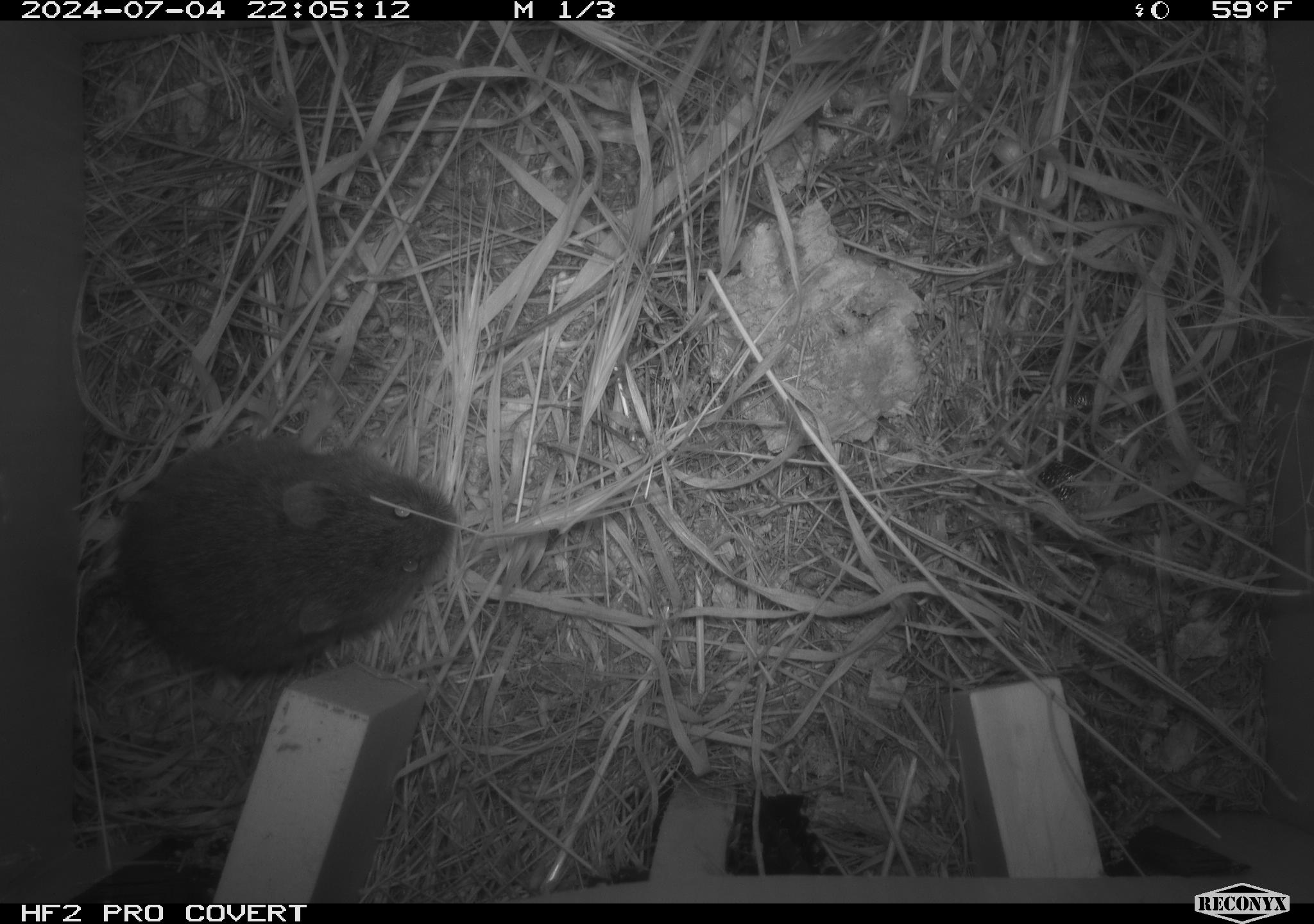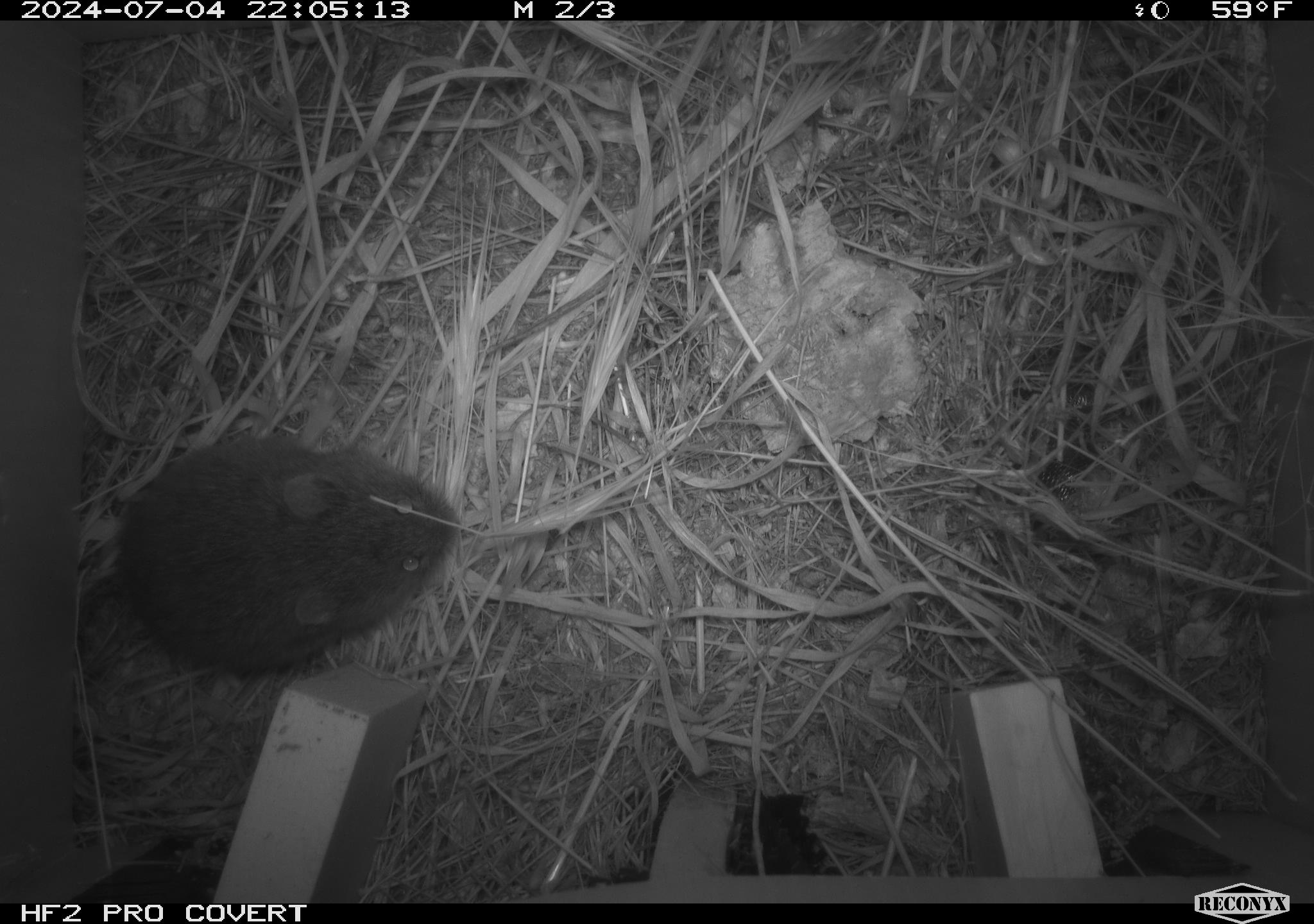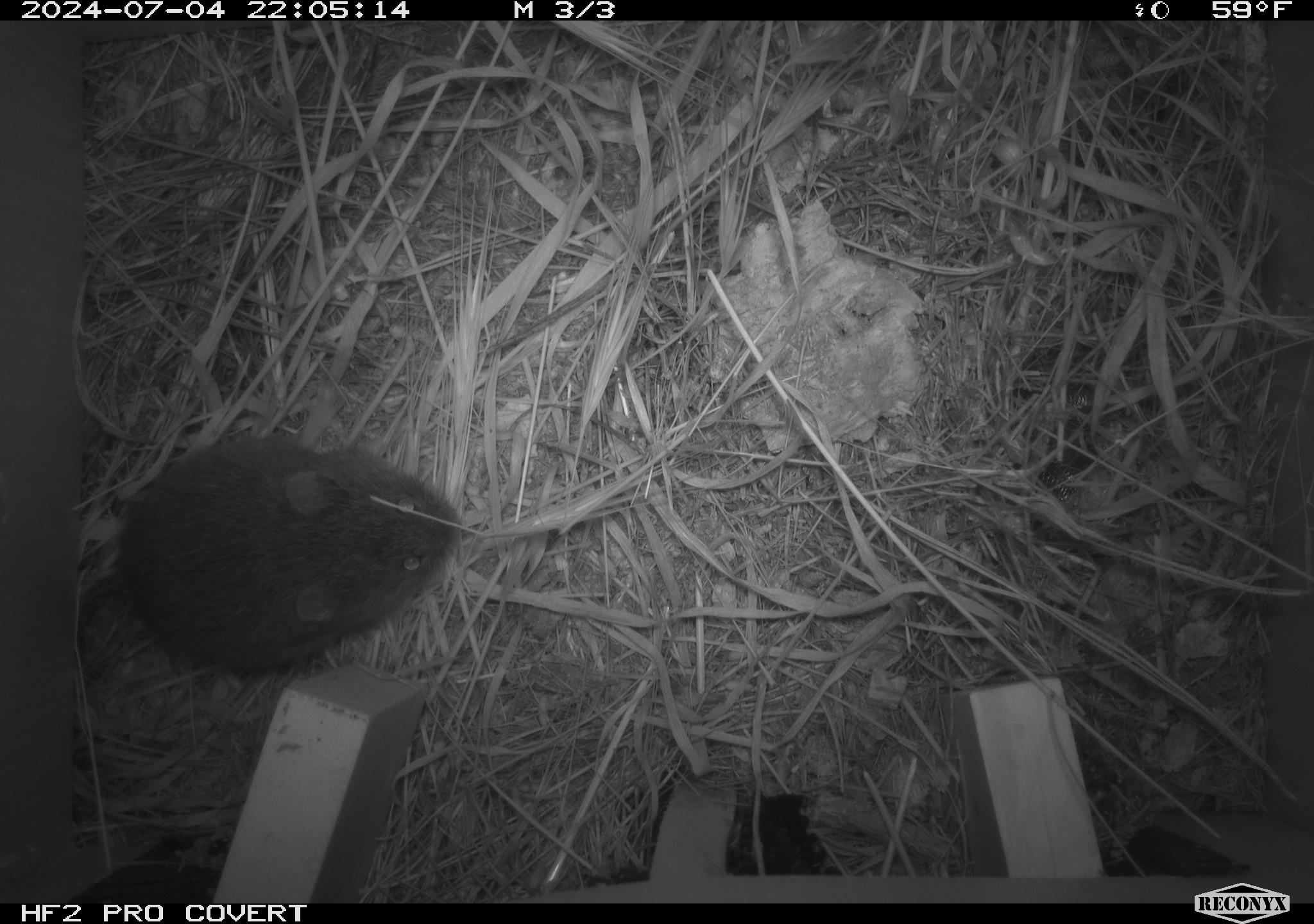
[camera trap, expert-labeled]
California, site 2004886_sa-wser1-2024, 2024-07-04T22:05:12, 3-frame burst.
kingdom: Animalia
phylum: Chordata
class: Mammalia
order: Rodentia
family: Cricetidae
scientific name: Arvicolinae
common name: voles, lemmings, and muskrats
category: arvicolinae subfamily